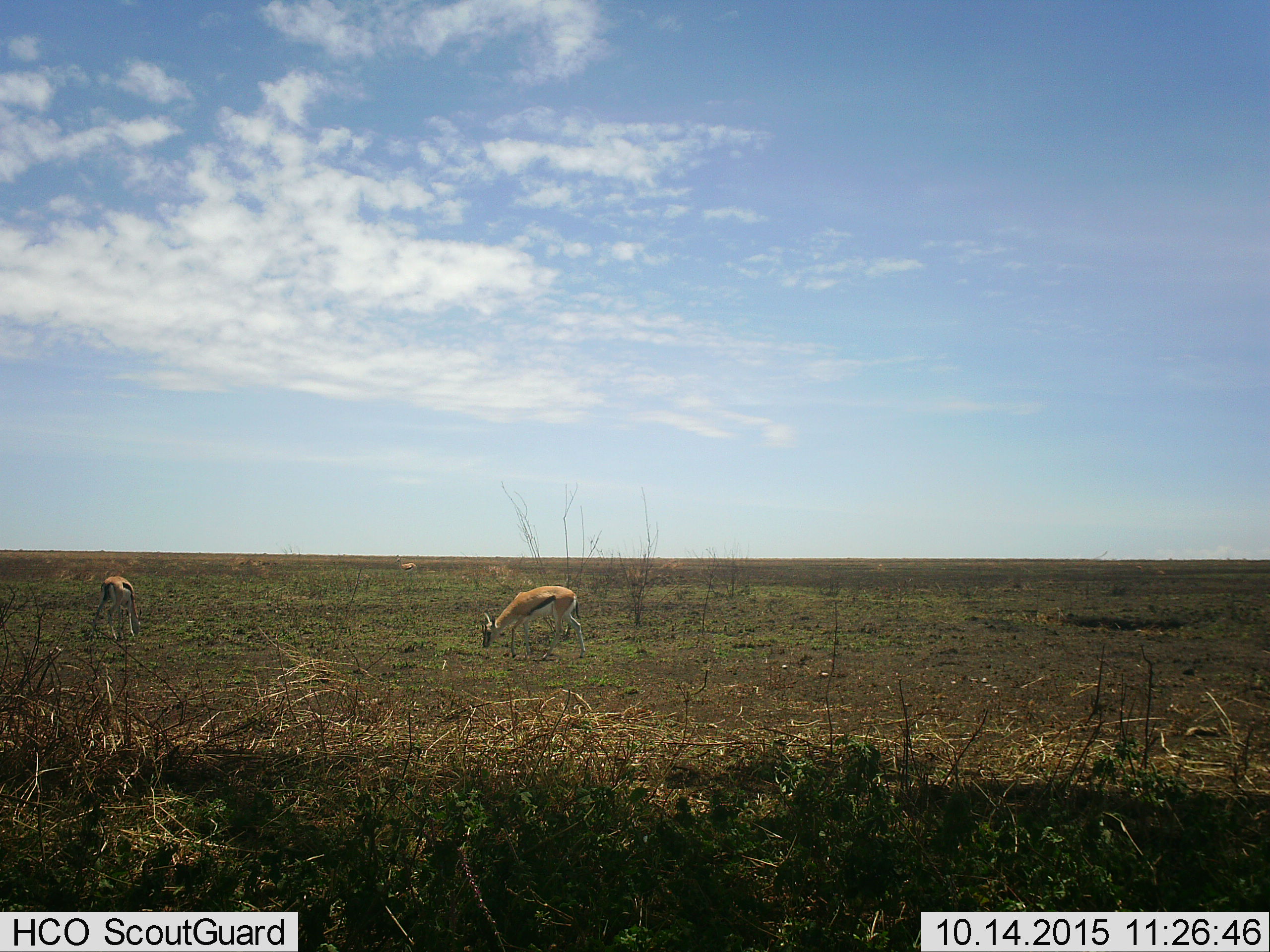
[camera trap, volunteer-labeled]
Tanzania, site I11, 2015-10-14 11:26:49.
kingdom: Animalia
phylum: Chordata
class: Mammalia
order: Artiodactyla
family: Bovidae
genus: Eudorcas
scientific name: Eudorcas thomsonii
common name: thomson's gazelle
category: gazellethomsons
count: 3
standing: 38%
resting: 0%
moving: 0%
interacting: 0%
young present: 0%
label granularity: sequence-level